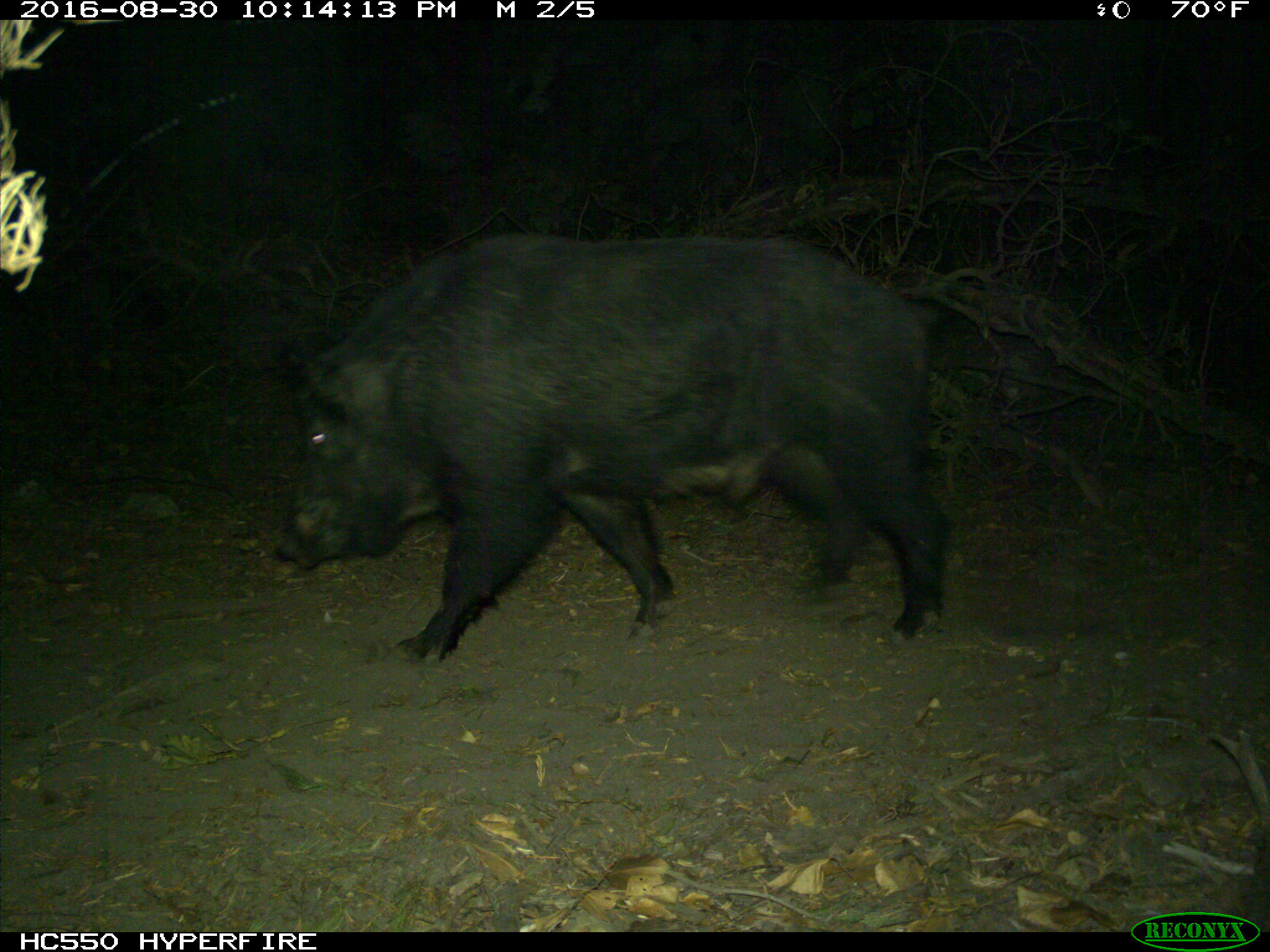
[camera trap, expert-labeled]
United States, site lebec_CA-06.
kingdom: Animalia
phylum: Chordata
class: Mammalia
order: Artiodactyla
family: Suidae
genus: Sus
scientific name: Sus scrofa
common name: wild boar